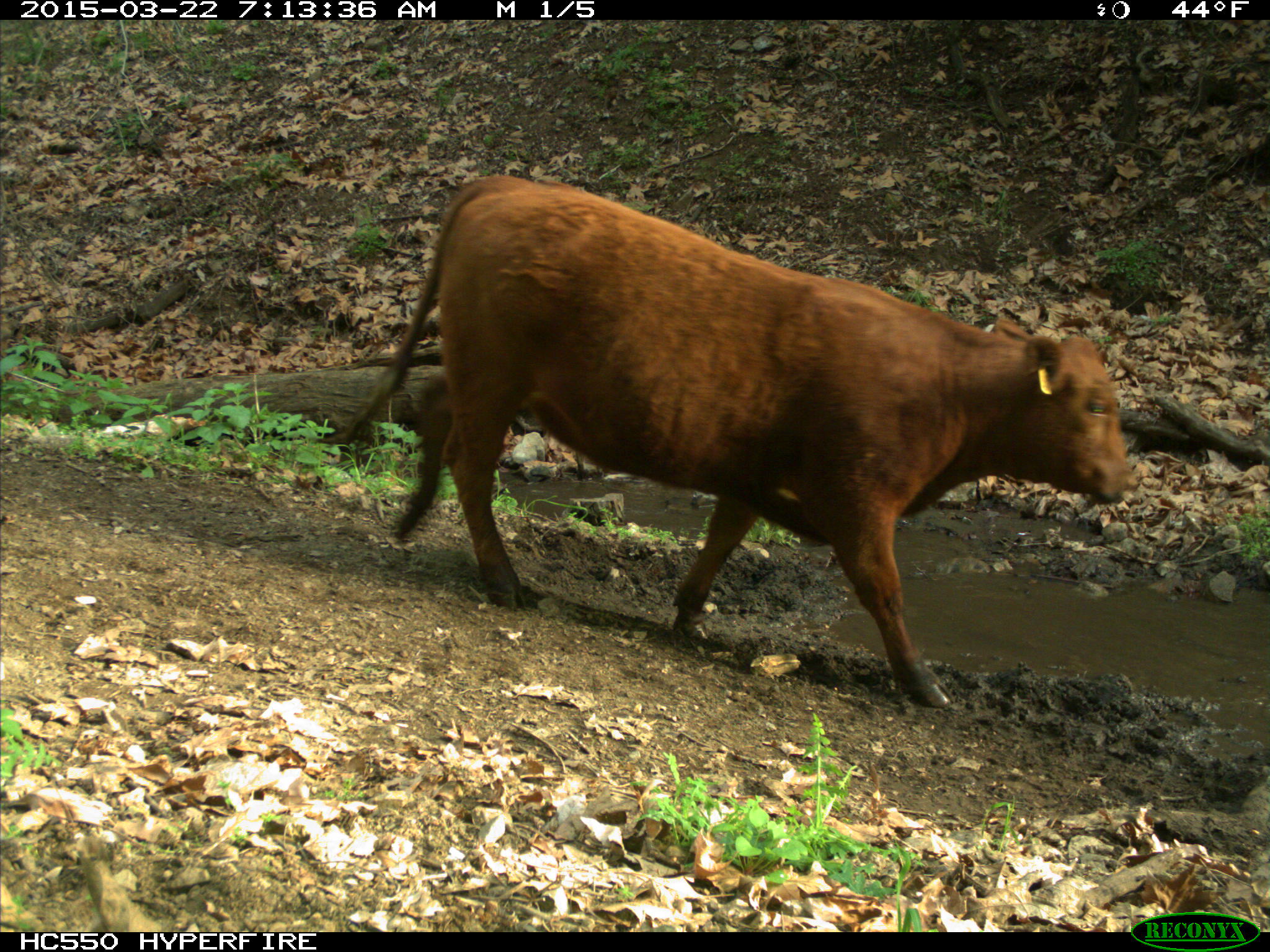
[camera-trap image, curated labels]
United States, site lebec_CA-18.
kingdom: Animalia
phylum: Chordata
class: Mammalia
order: Artiodactyla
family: Bovidae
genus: Bos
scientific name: Bos taurus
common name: domestic cow